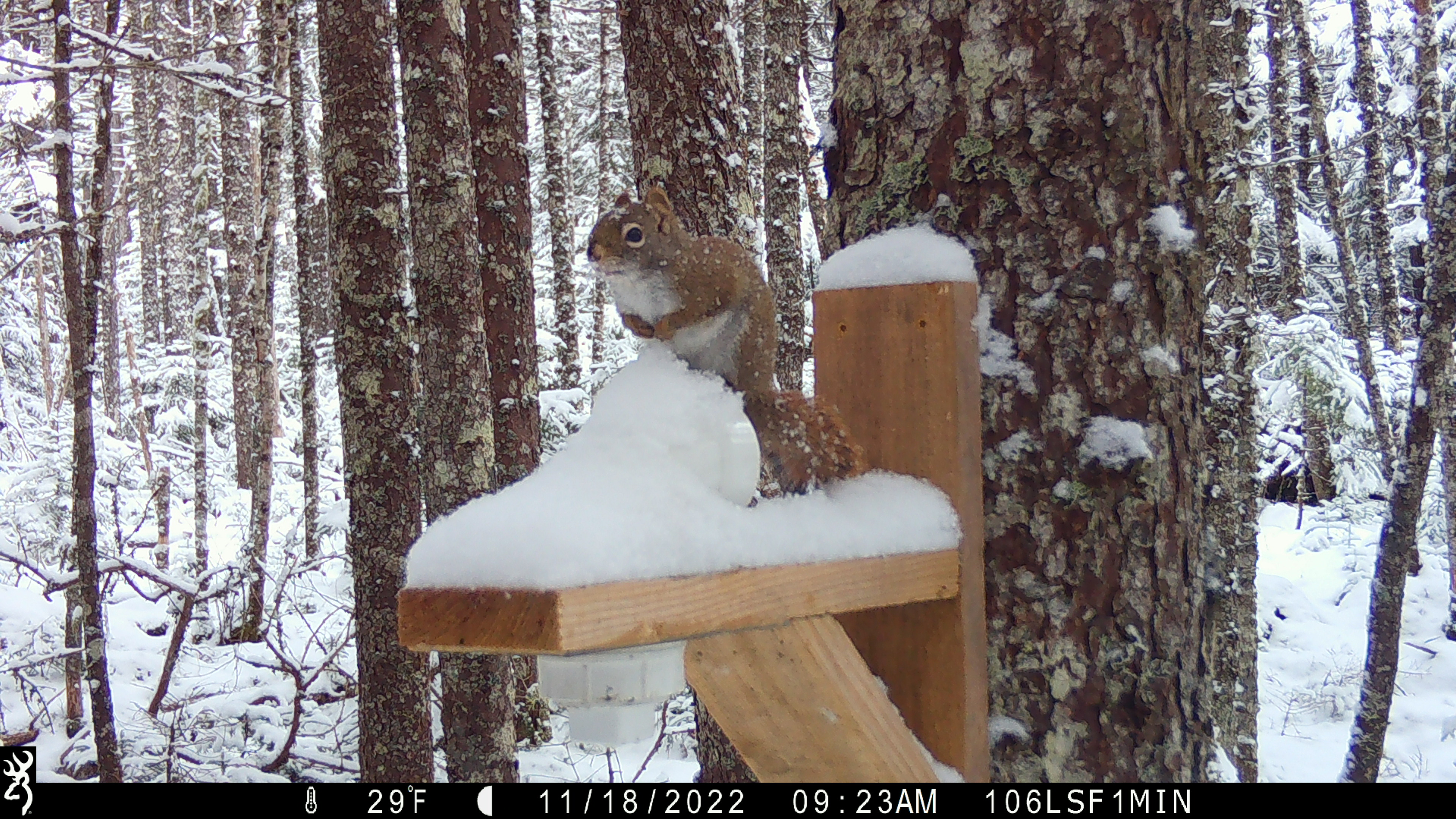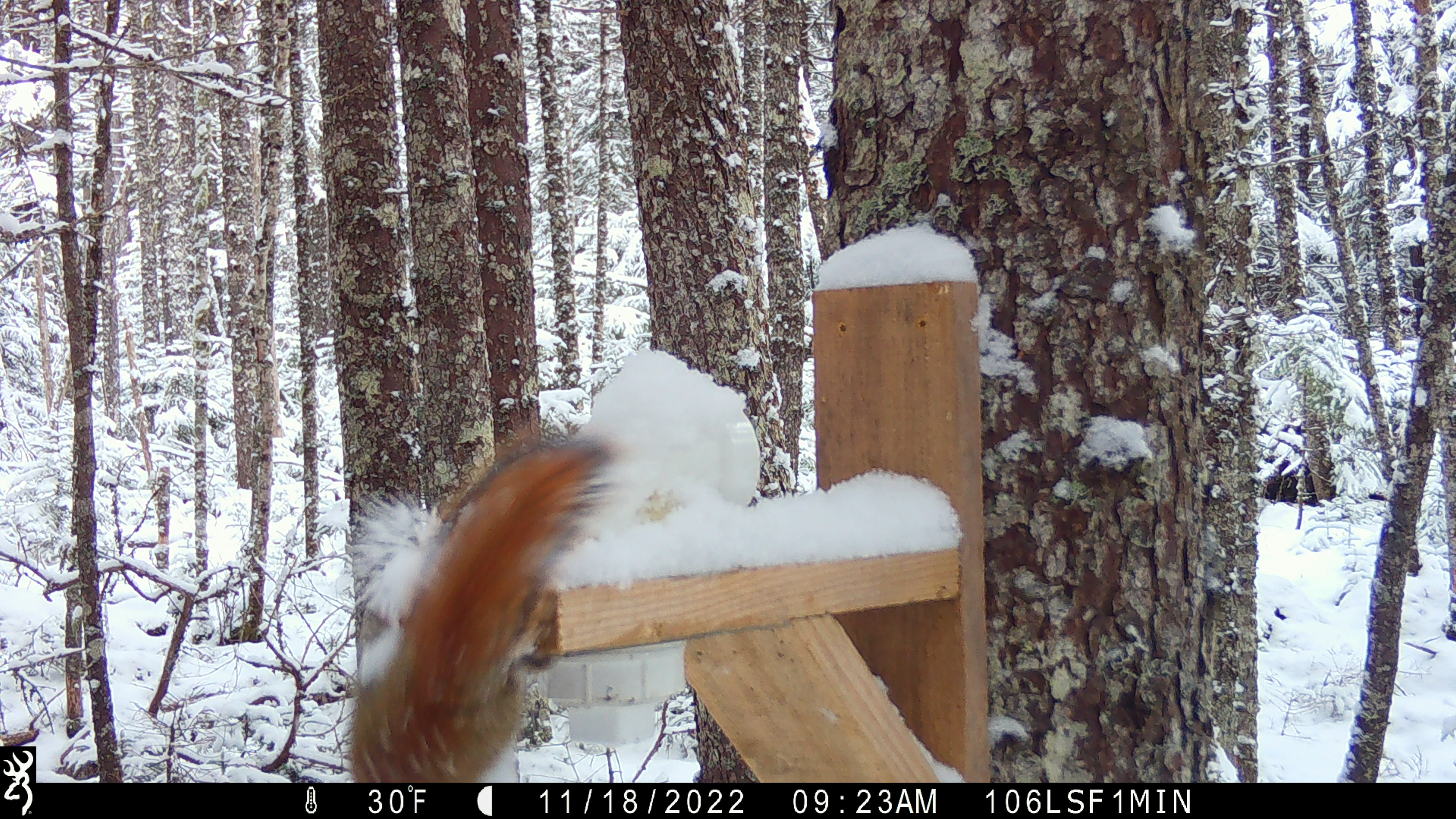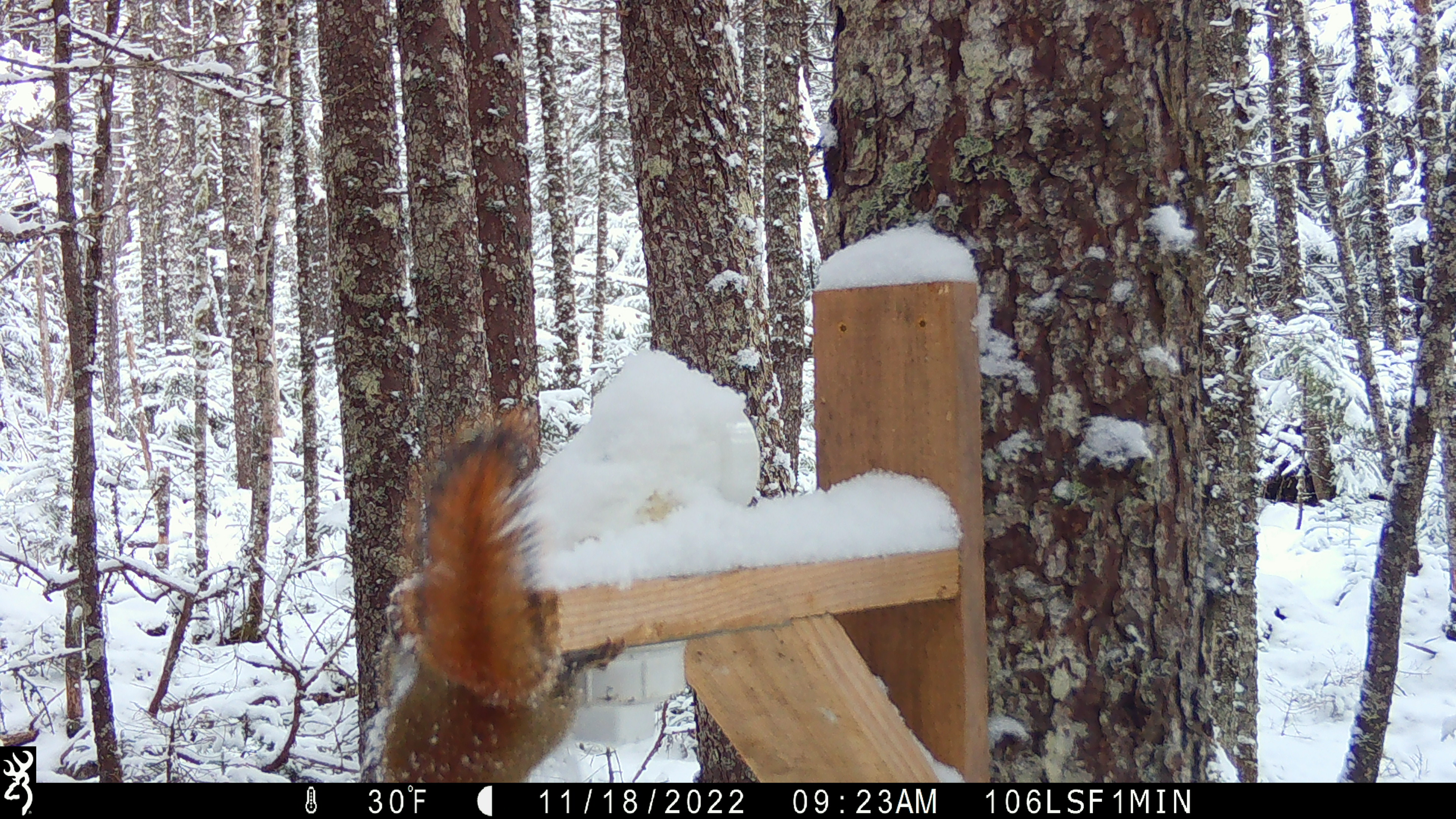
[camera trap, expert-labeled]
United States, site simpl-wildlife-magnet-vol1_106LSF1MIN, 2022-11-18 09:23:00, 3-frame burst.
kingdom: Animalia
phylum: Chordata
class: Mammalia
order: Rodentia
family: Sciuridae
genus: Tamiasciurus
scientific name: Tamiasciurus hudsonicus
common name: red squirrel